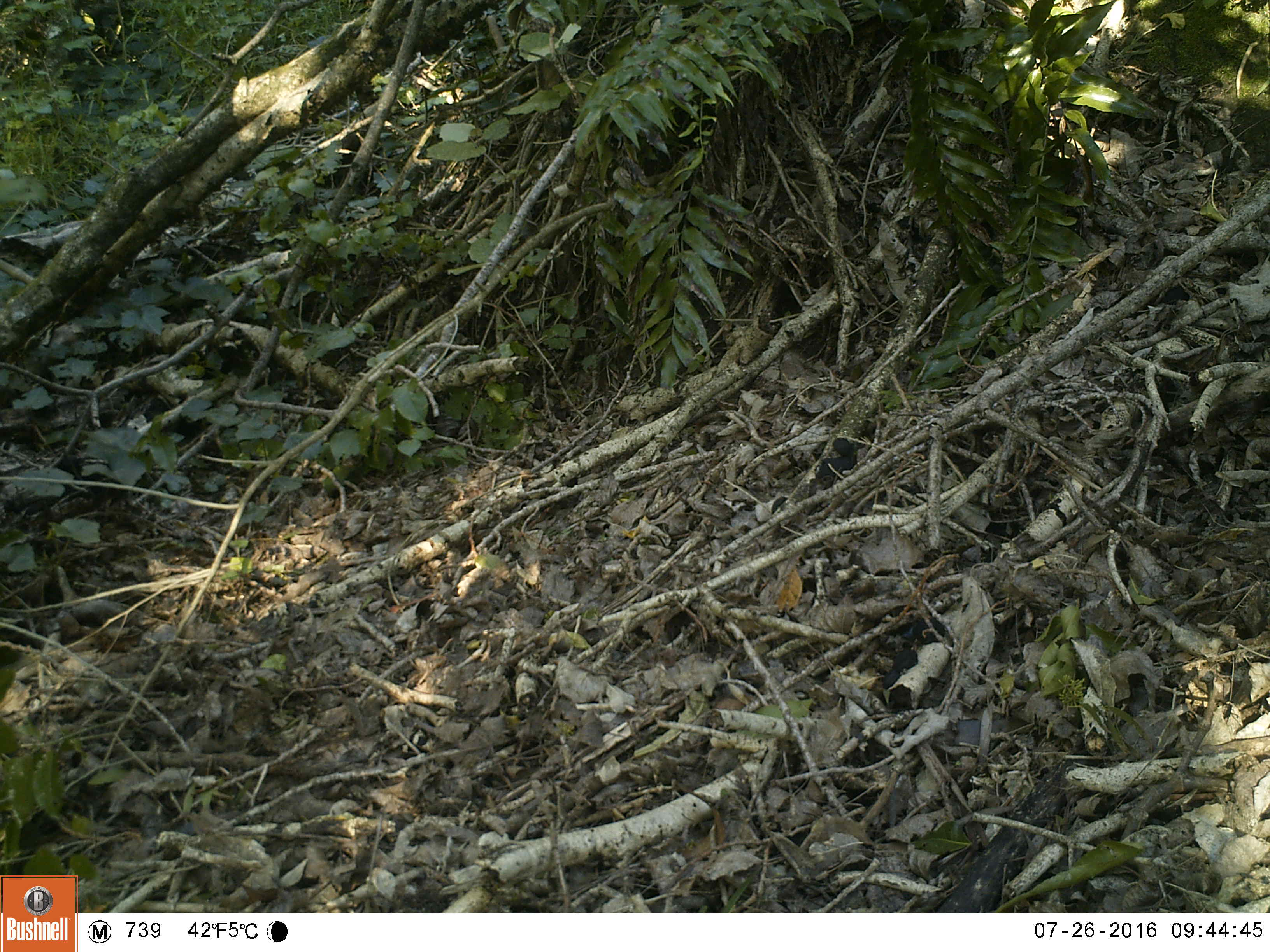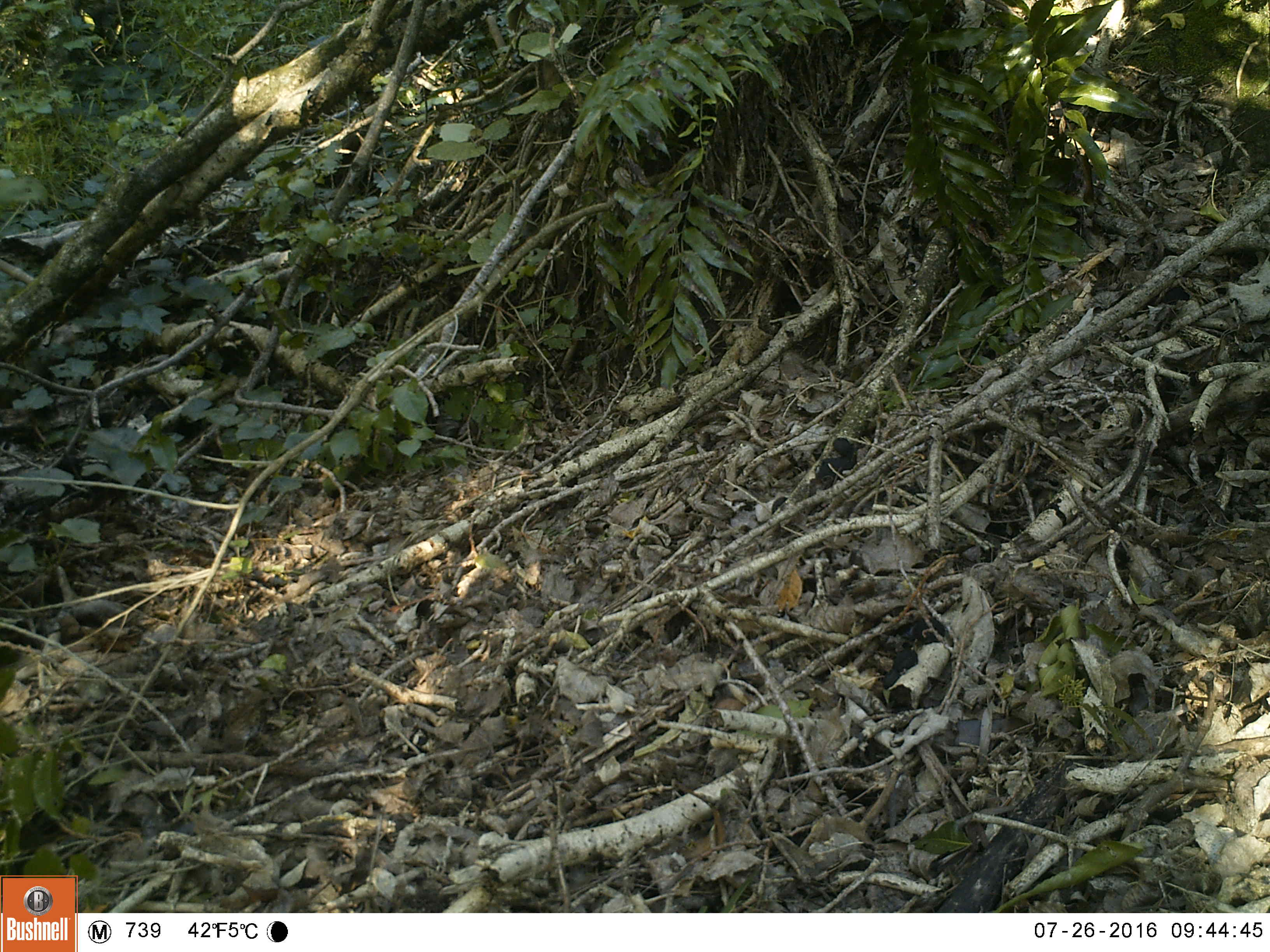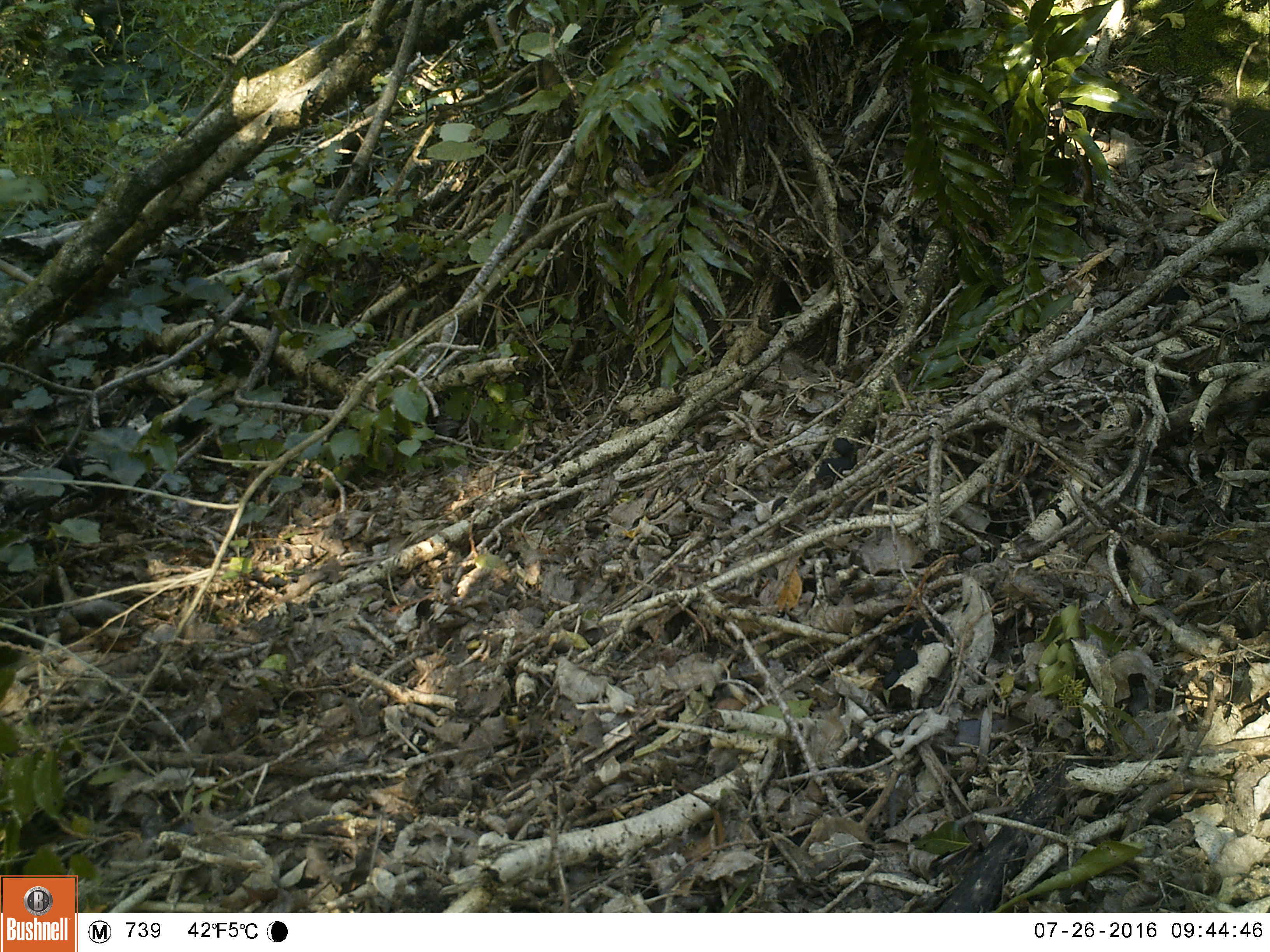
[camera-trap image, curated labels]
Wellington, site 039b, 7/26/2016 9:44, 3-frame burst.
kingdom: Animalia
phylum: Chordata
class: Aves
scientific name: Aves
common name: bird